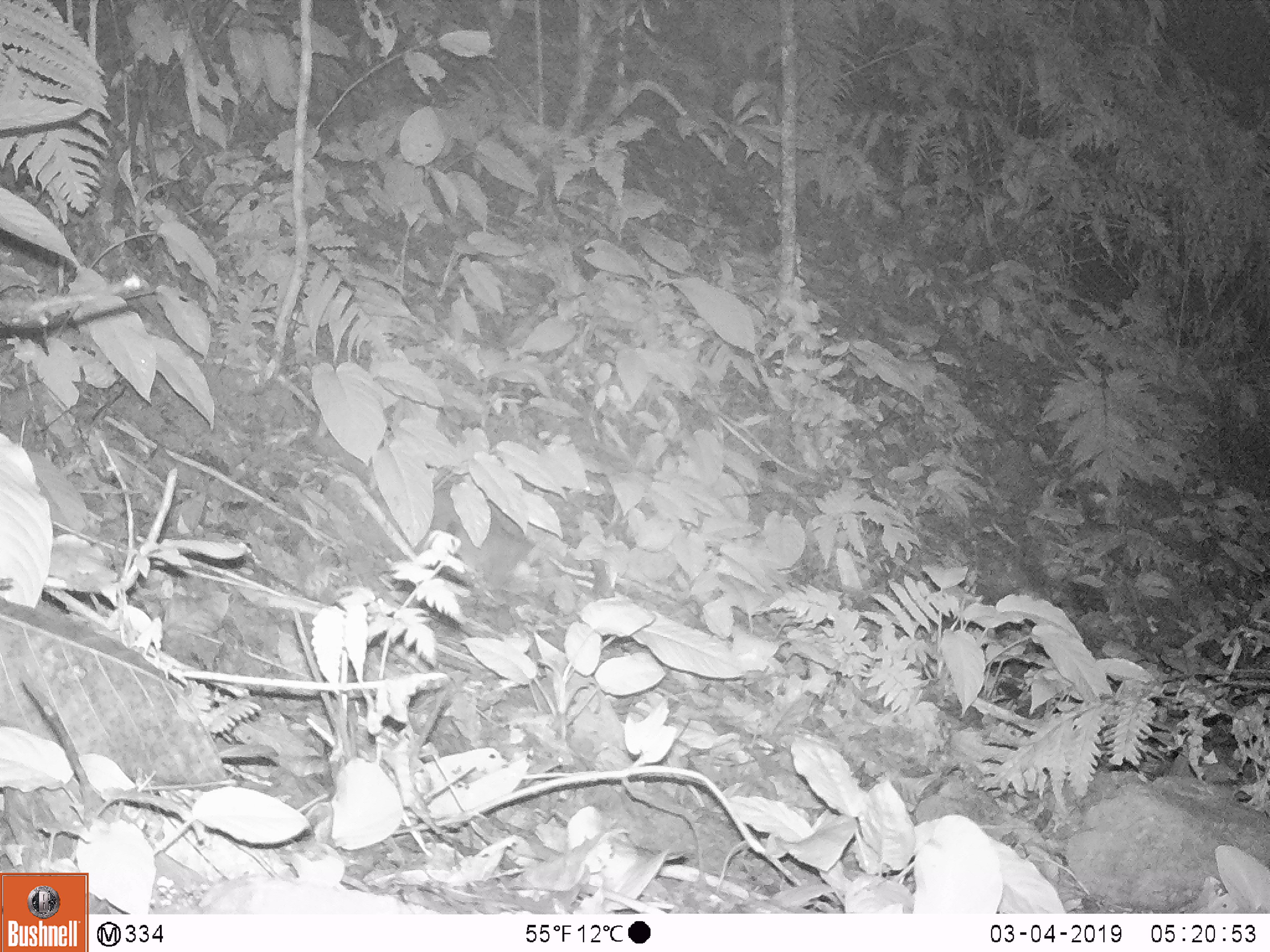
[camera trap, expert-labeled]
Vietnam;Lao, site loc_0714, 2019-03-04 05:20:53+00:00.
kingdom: Animalia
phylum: Chordata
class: Mammalia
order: Carnivora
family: Mustelidae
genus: Melogale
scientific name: Melogale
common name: ferret badger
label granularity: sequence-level